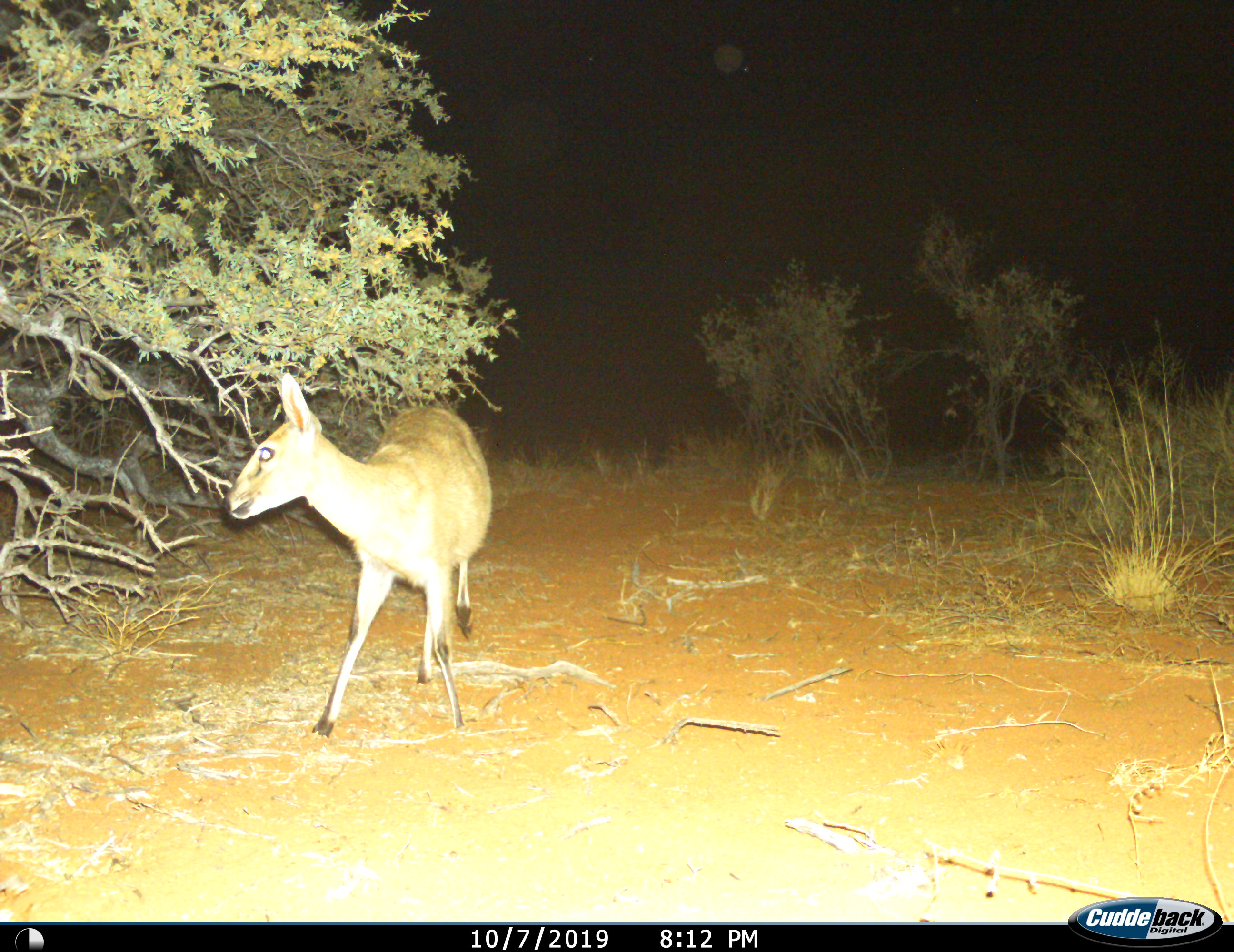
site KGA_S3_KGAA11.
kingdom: Animalia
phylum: Chordata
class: Mammalia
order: Artiodactyla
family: Bovidae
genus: Sylvicapra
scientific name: Sylvicapra grimmia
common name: common duiker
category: duikercommongrey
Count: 1.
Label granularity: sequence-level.